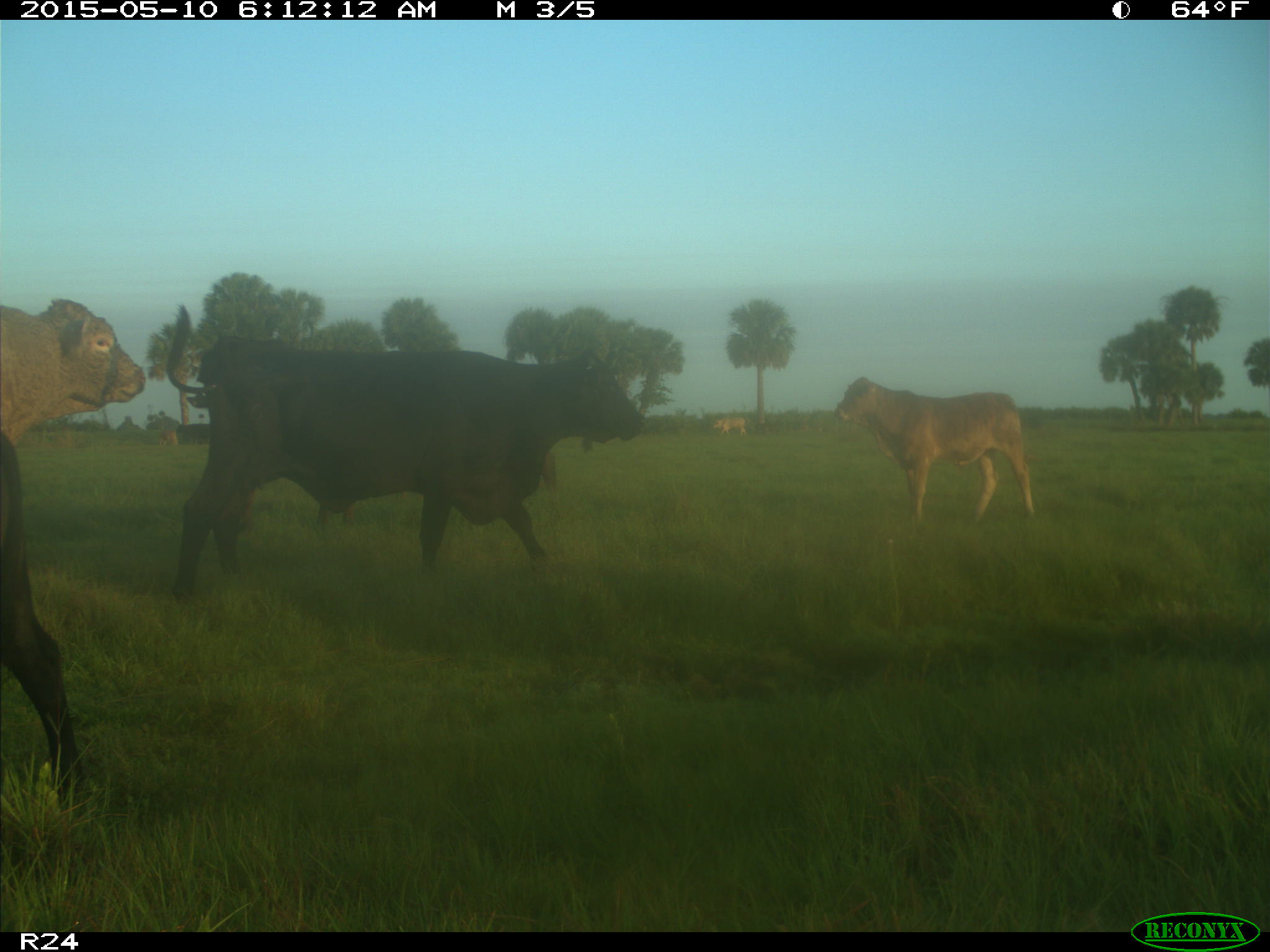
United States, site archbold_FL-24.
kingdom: Animalia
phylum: Chordata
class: Mammalia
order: Artiodactyla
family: Bovidae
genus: Bos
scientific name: Bos taurus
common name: domestic cow